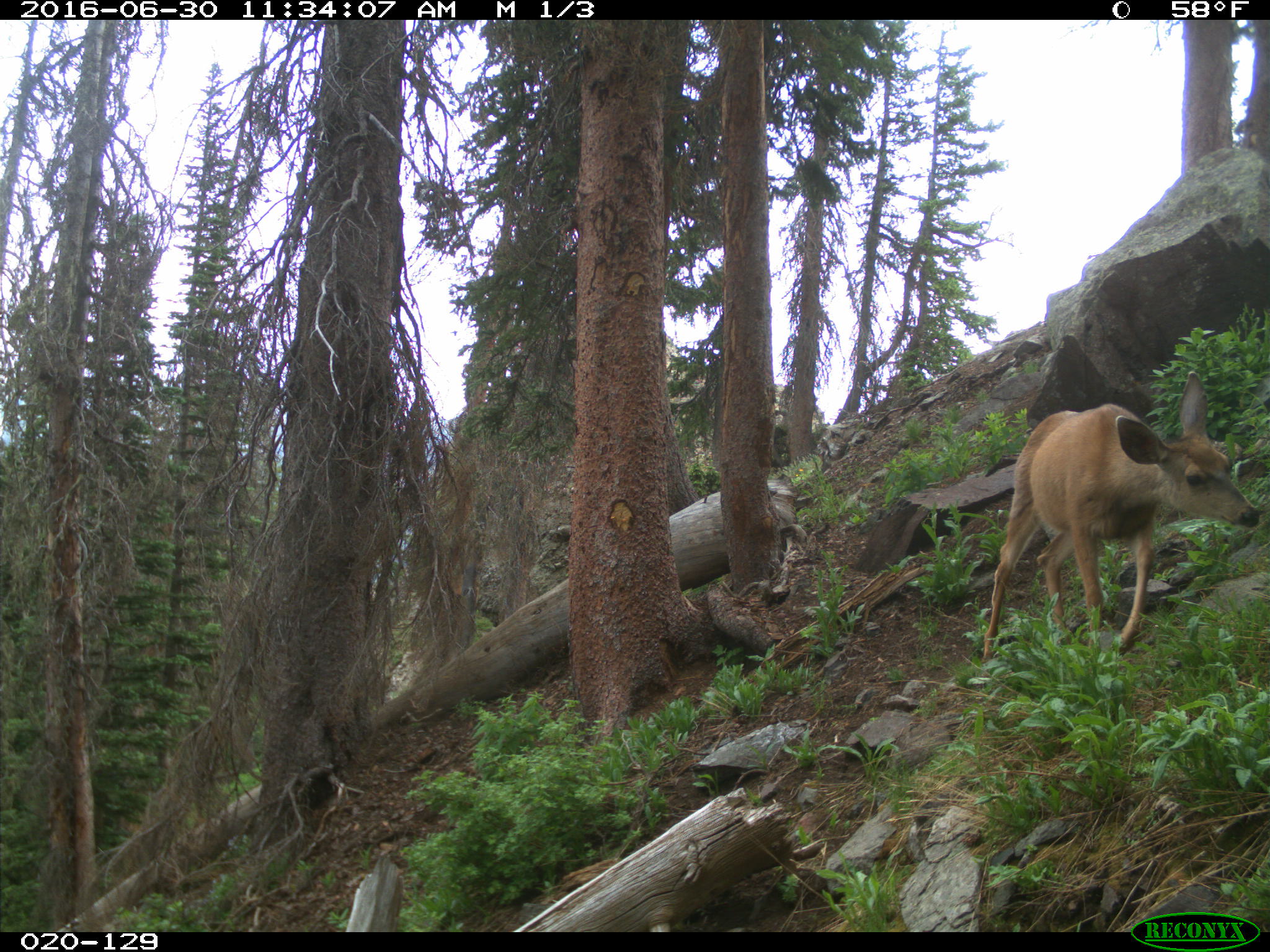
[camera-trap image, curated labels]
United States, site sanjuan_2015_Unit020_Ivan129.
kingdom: Animalia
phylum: Chordata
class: Mammalia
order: Artiodactyla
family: Cervidae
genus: Odocoileus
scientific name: Odocoileus hemionus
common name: mule deer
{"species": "Odocoileus hemionus (mule deer)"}